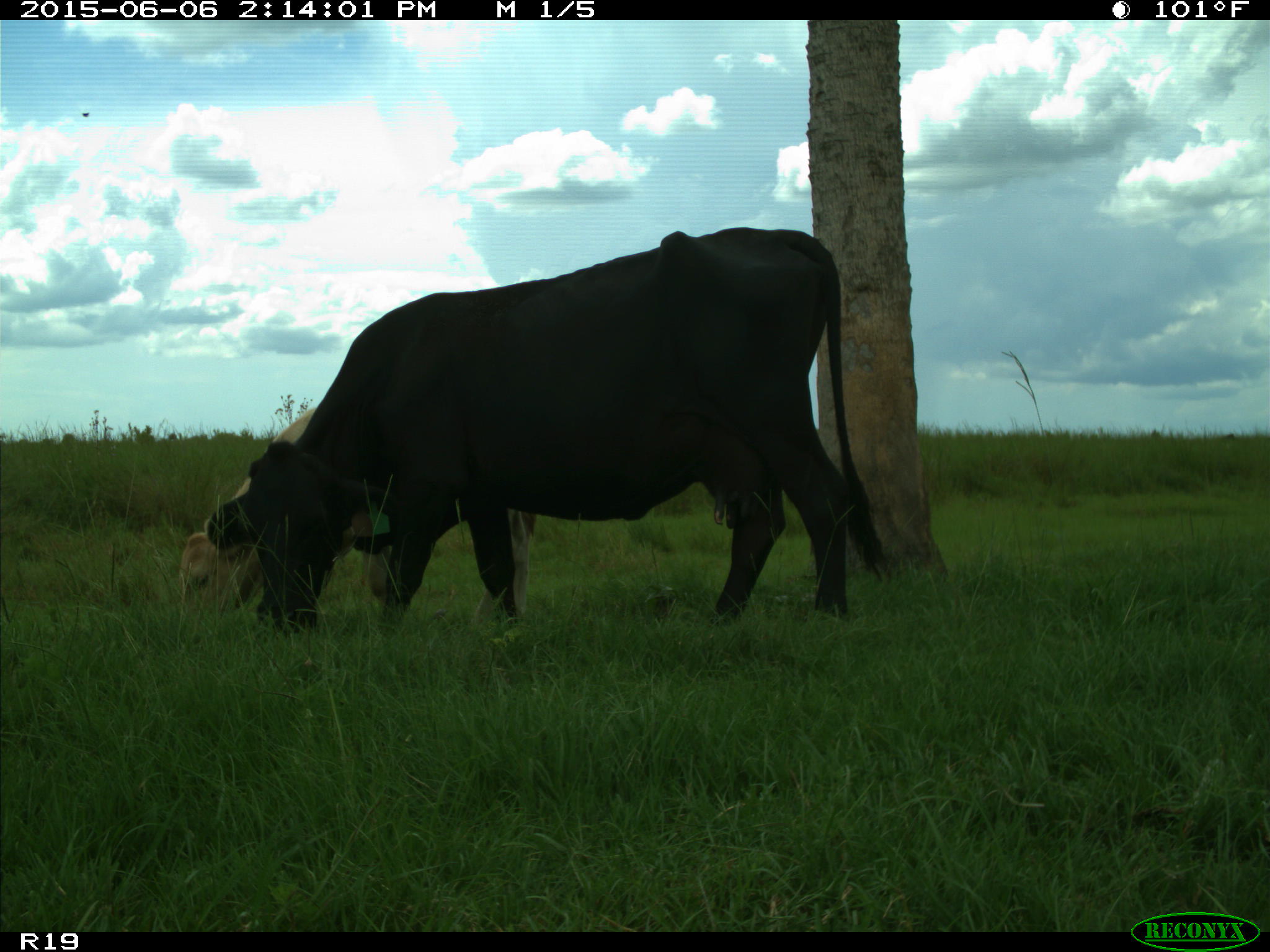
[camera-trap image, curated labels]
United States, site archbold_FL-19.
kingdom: Animalia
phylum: Chordata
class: Mammalia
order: Artiodactyla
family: Bovidae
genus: Bos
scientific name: Bos taurus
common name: domestic cow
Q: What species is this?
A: Bos taurus (domestic cow).